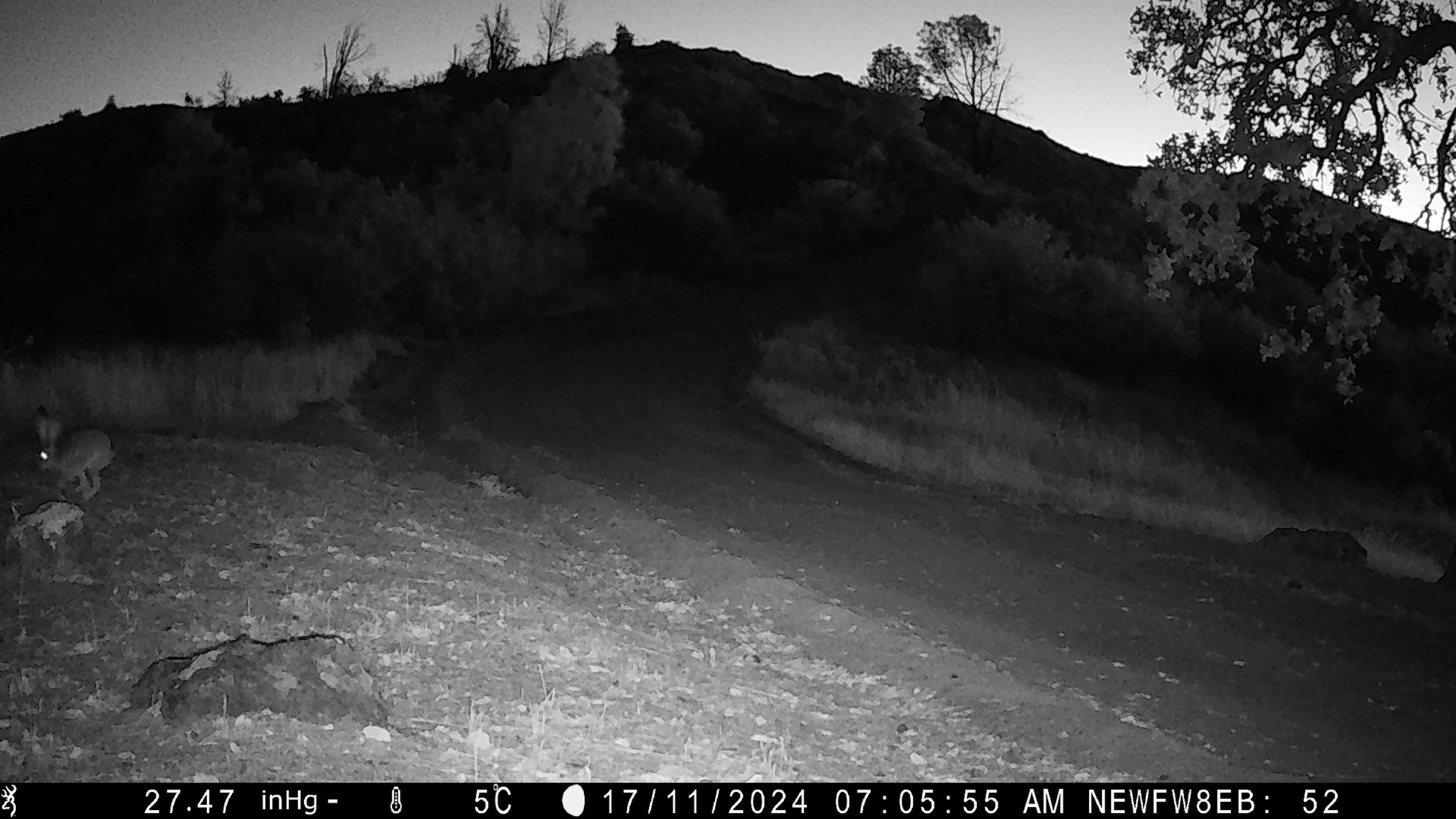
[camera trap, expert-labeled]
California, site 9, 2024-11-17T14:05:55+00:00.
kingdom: Animalia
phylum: Chordata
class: Mammalia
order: Lagomorpha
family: Leporidae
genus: Lepus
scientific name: Lepus californicus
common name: black-tailed jackrabbit